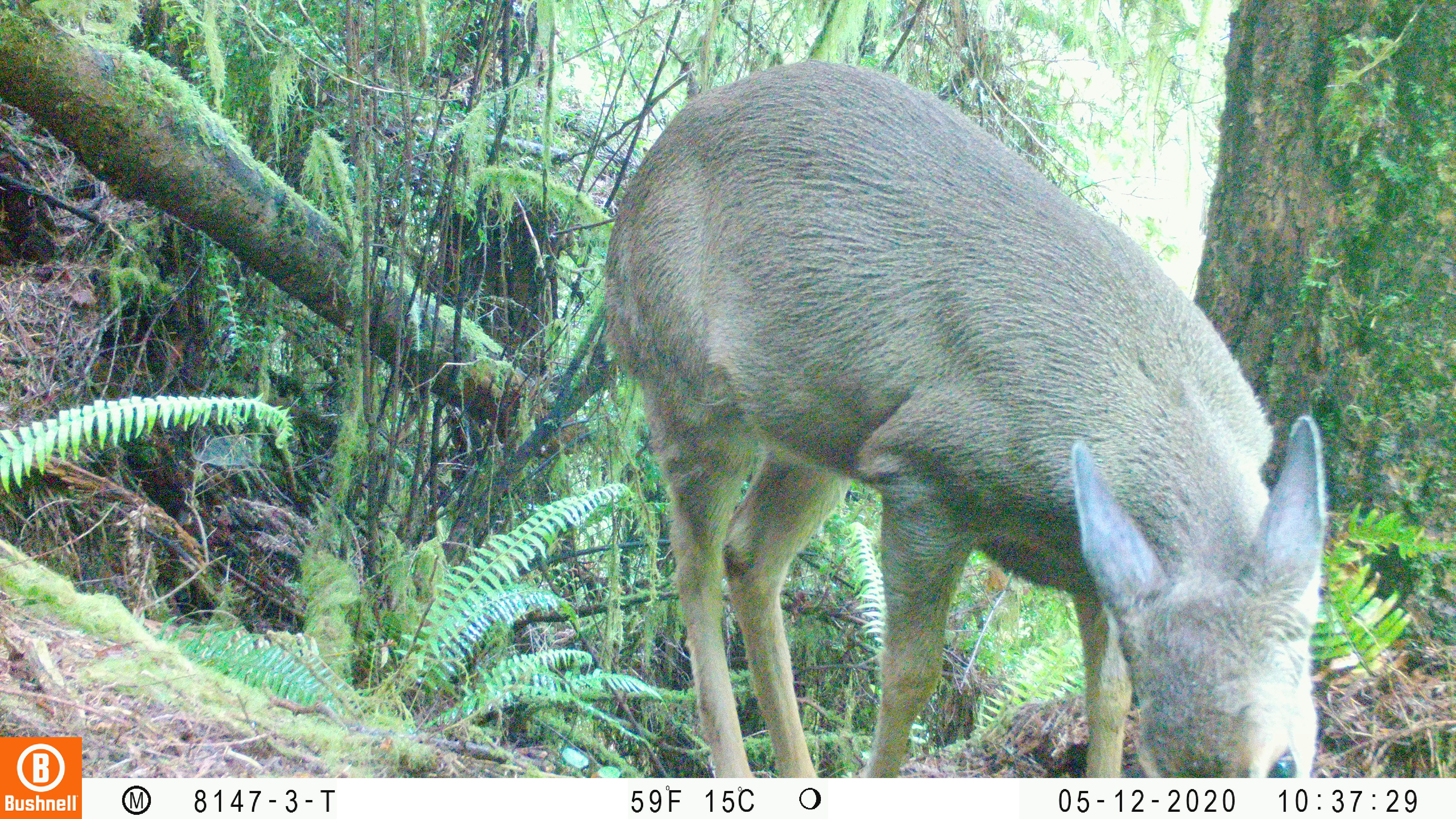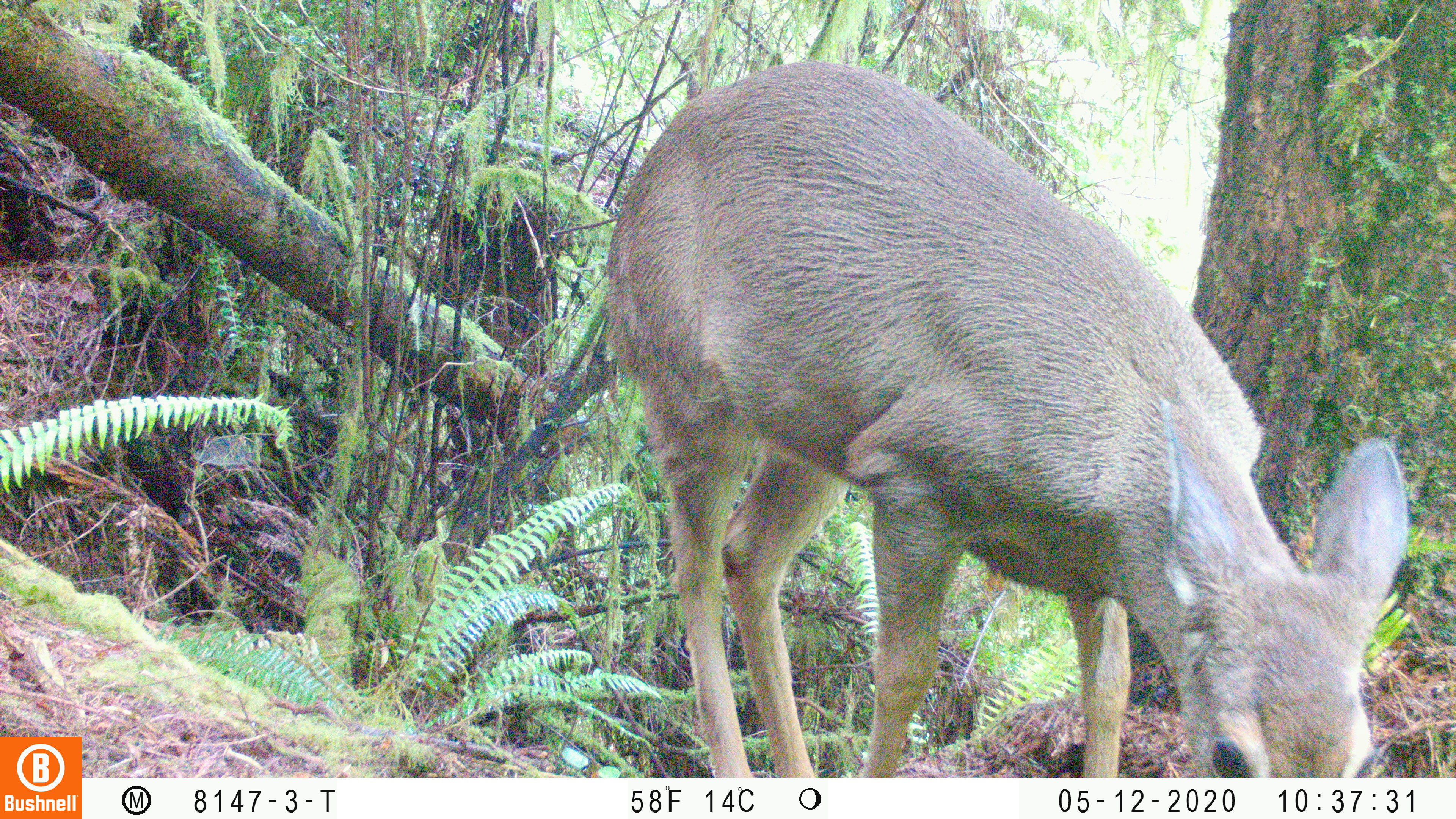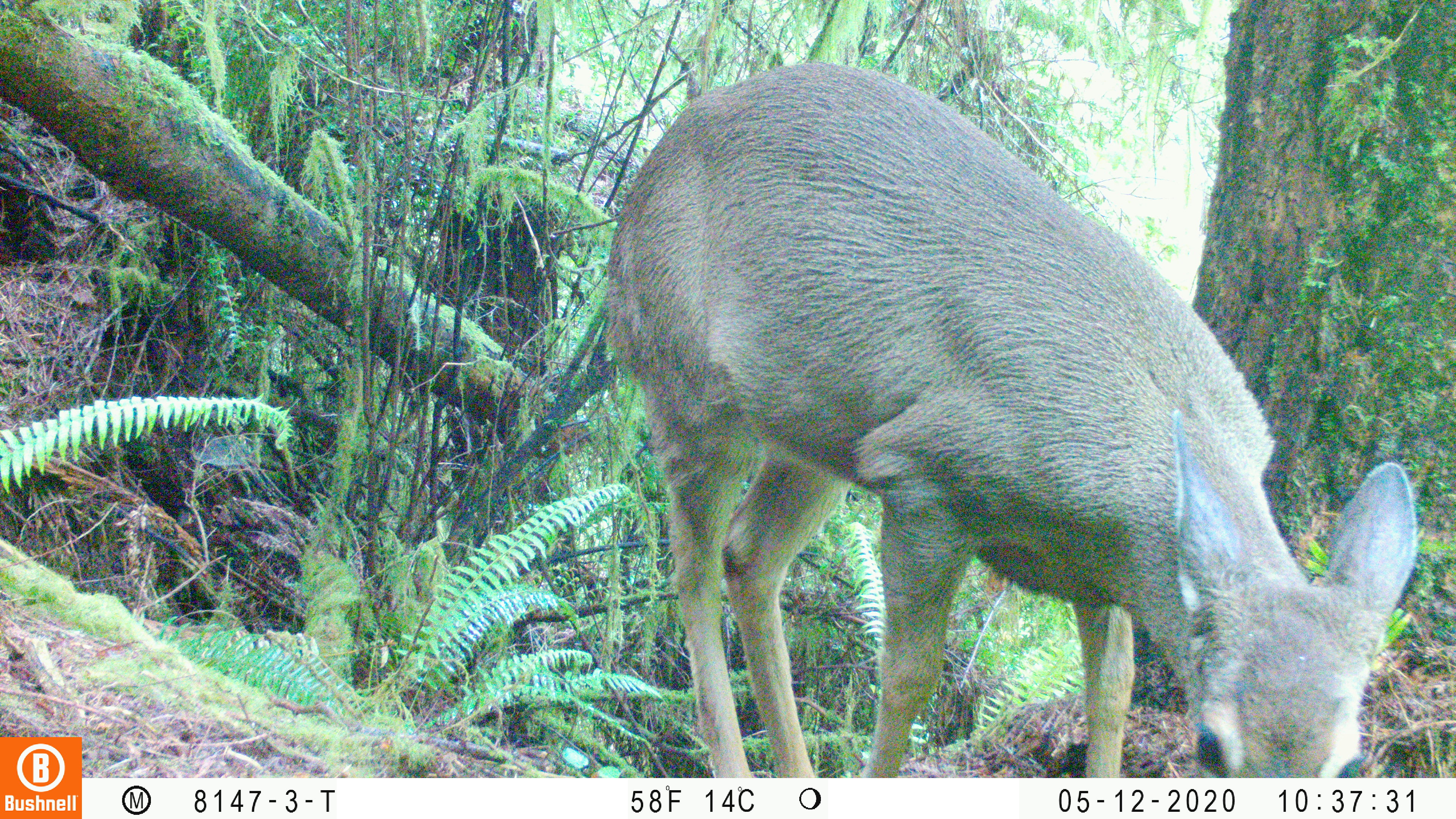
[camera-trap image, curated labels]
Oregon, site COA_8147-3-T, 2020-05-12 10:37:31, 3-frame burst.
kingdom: Animalia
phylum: Chordata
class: Mammalia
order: Artiodactyla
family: Cervidae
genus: Odocoileus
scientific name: Odocoileus hemionus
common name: black-tailed deer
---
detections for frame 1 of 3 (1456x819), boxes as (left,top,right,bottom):
black-tailed deer: (590,57,1327,768)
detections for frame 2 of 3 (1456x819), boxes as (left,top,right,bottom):
black-tailed deer: (592,55,1417,772)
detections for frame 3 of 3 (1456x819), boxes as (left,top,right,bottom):
black-tailed deer: (596,55,1422,770)